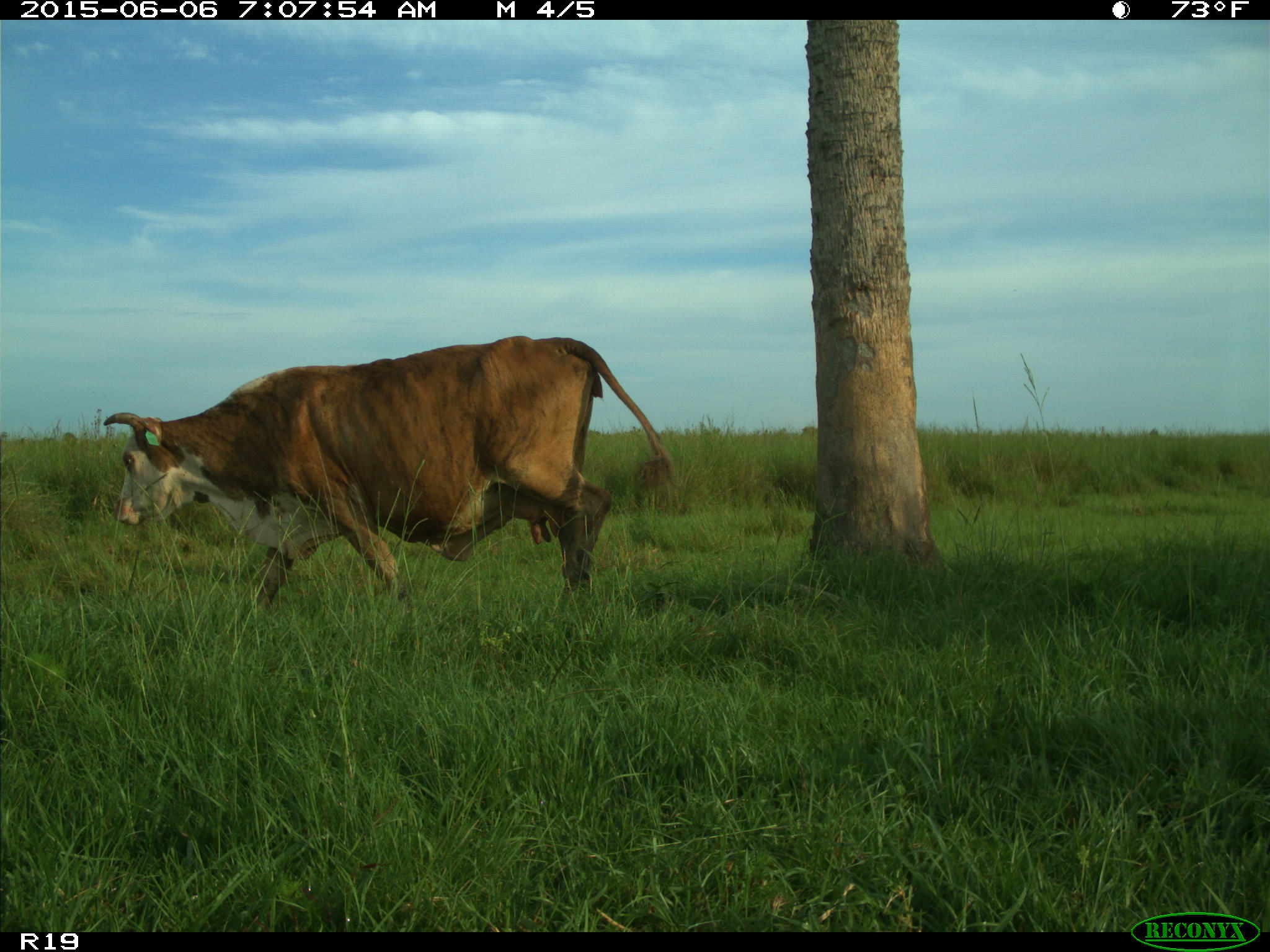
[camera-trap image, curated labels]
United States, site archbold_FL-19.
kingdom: Animalia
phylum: Chordata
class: Mammalia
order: Artiodactyla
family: Bovidae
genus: Bos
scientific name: Bos taurus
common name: domestic cow